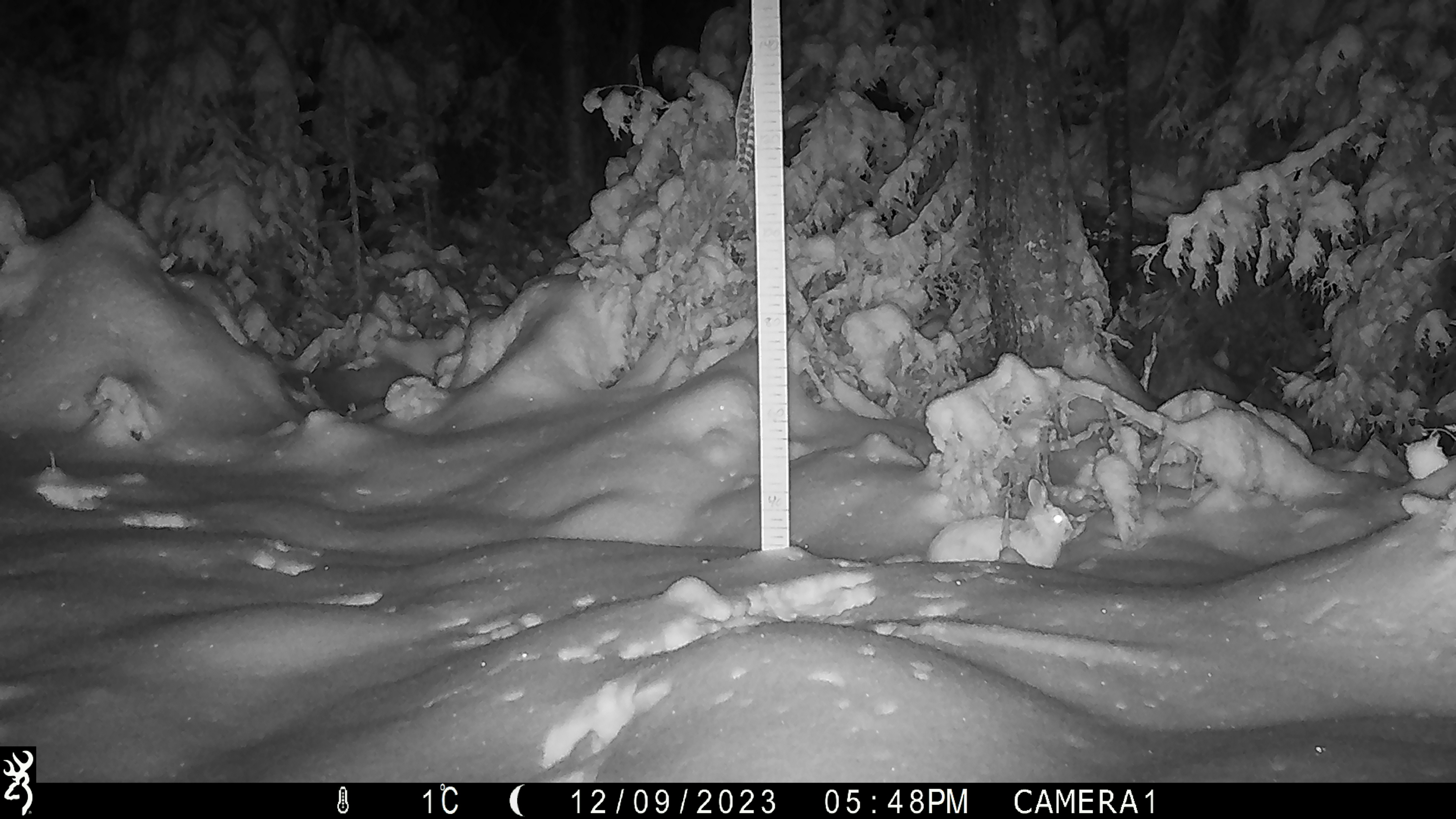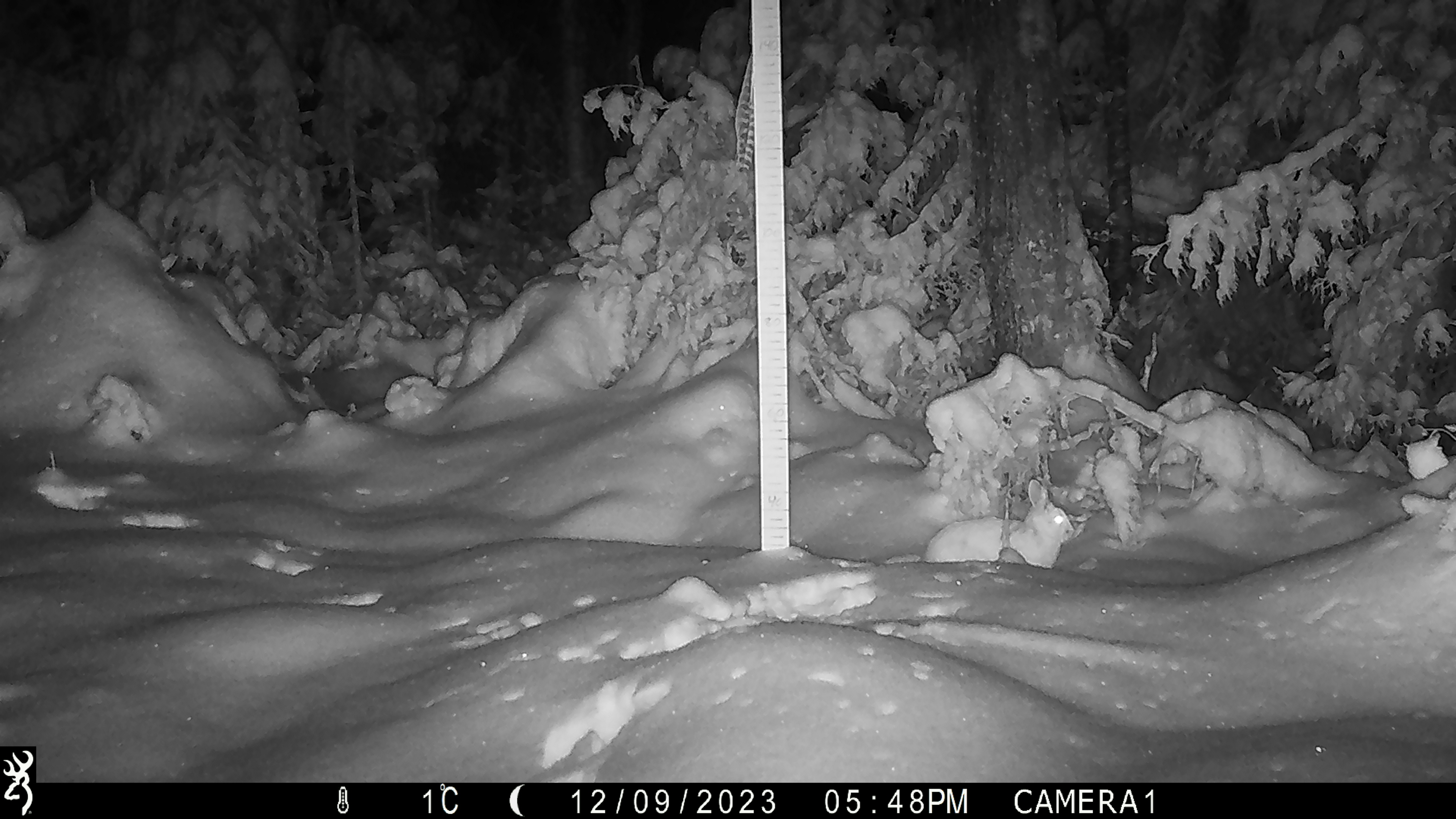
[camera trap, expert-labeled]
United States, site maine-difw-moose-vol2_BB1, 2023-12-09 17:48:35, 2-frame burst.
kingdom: Animalia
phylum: Chordata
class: Mammalia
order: Lagomorpha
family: Leporidae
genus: Lepus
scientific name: Lepus americanus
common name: snowshoe hare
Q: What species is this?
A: Snowshoe hare (Lepus americanus).